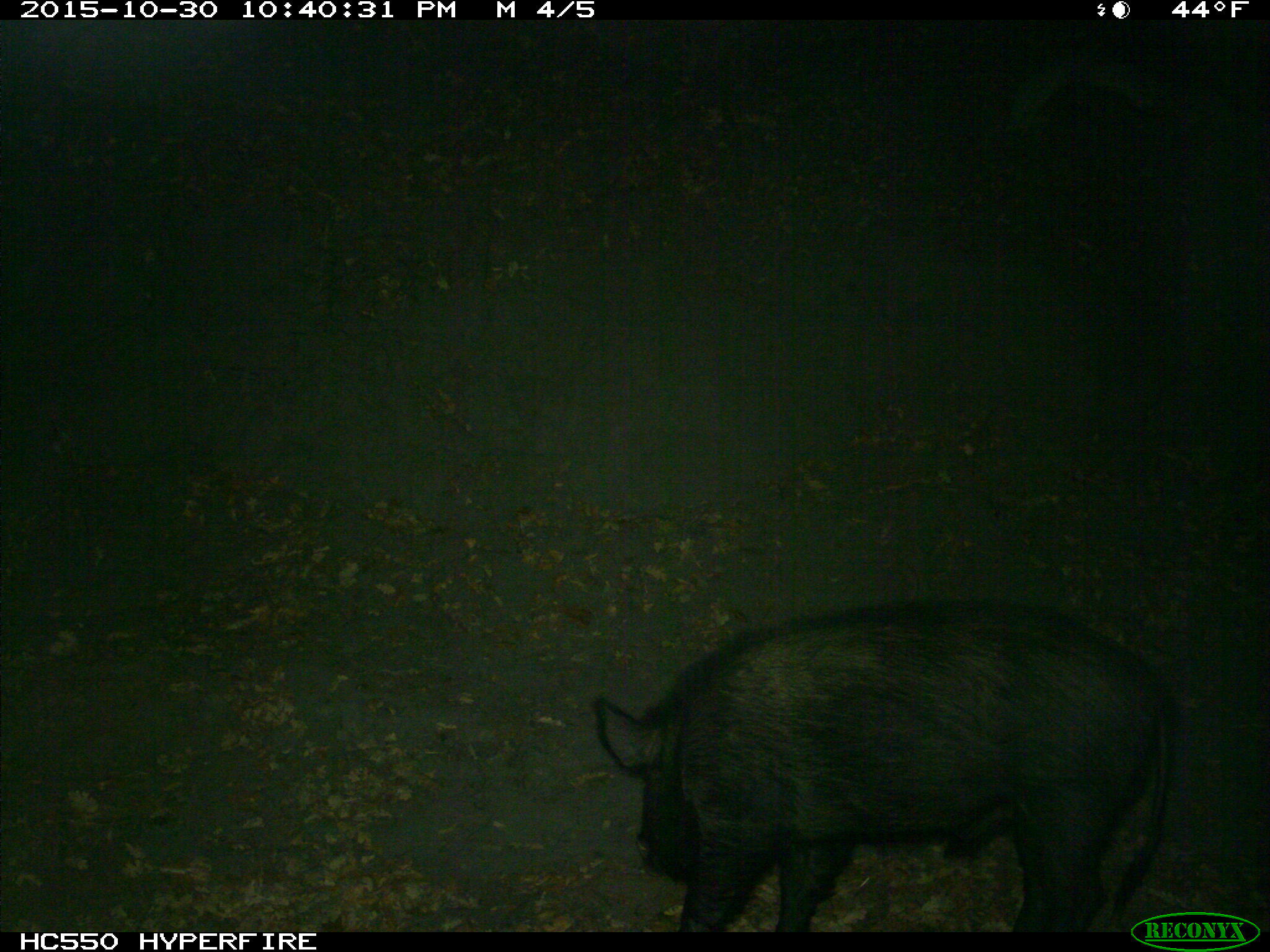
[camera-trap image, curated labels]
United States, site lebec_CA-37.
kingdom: Animalia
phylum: Chordata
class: Mammalia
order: Artiodactyla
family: Suidae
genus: Sus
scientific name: Sus scrofa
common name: wild boar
Sus scrofa (wild boar).